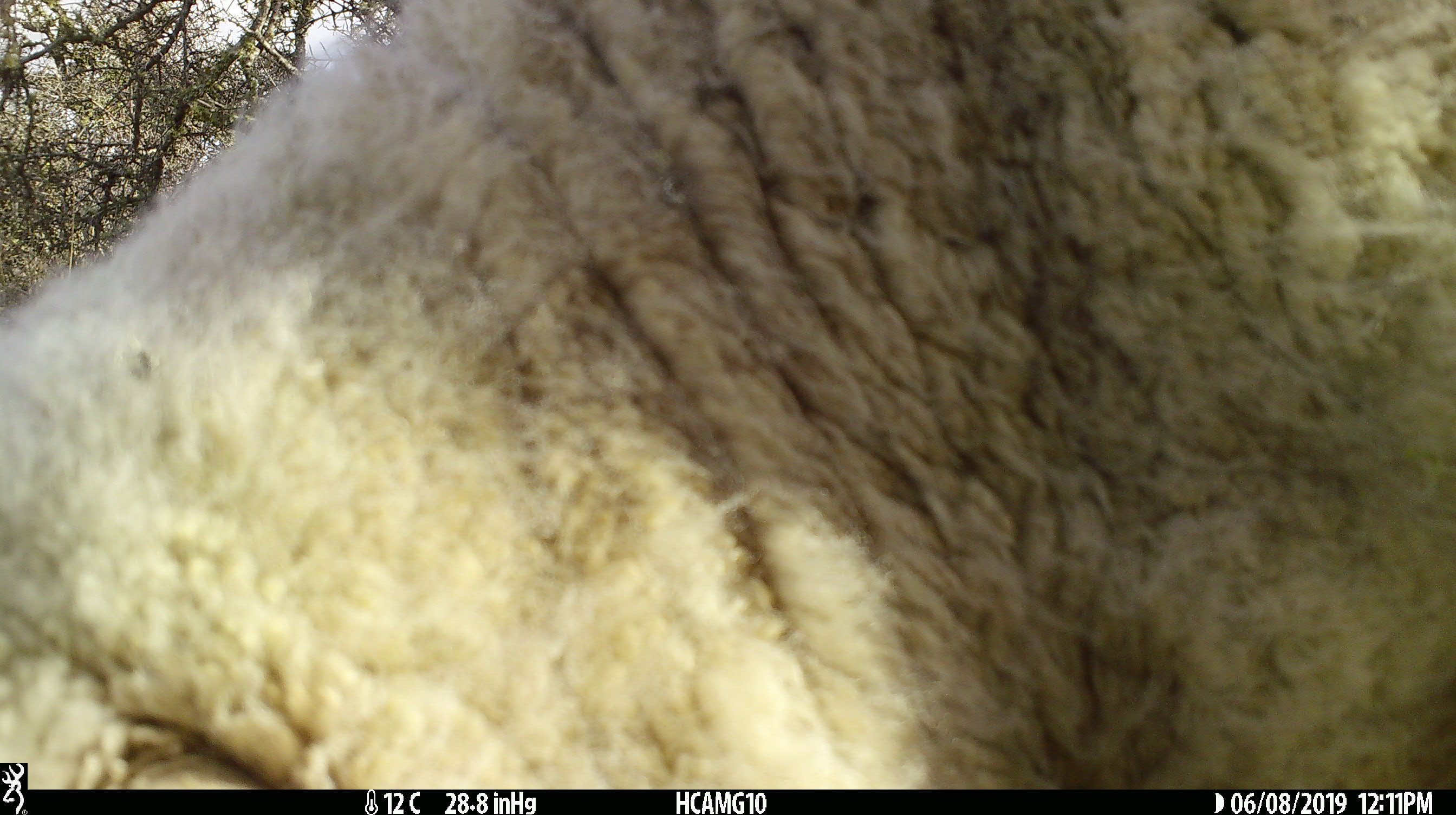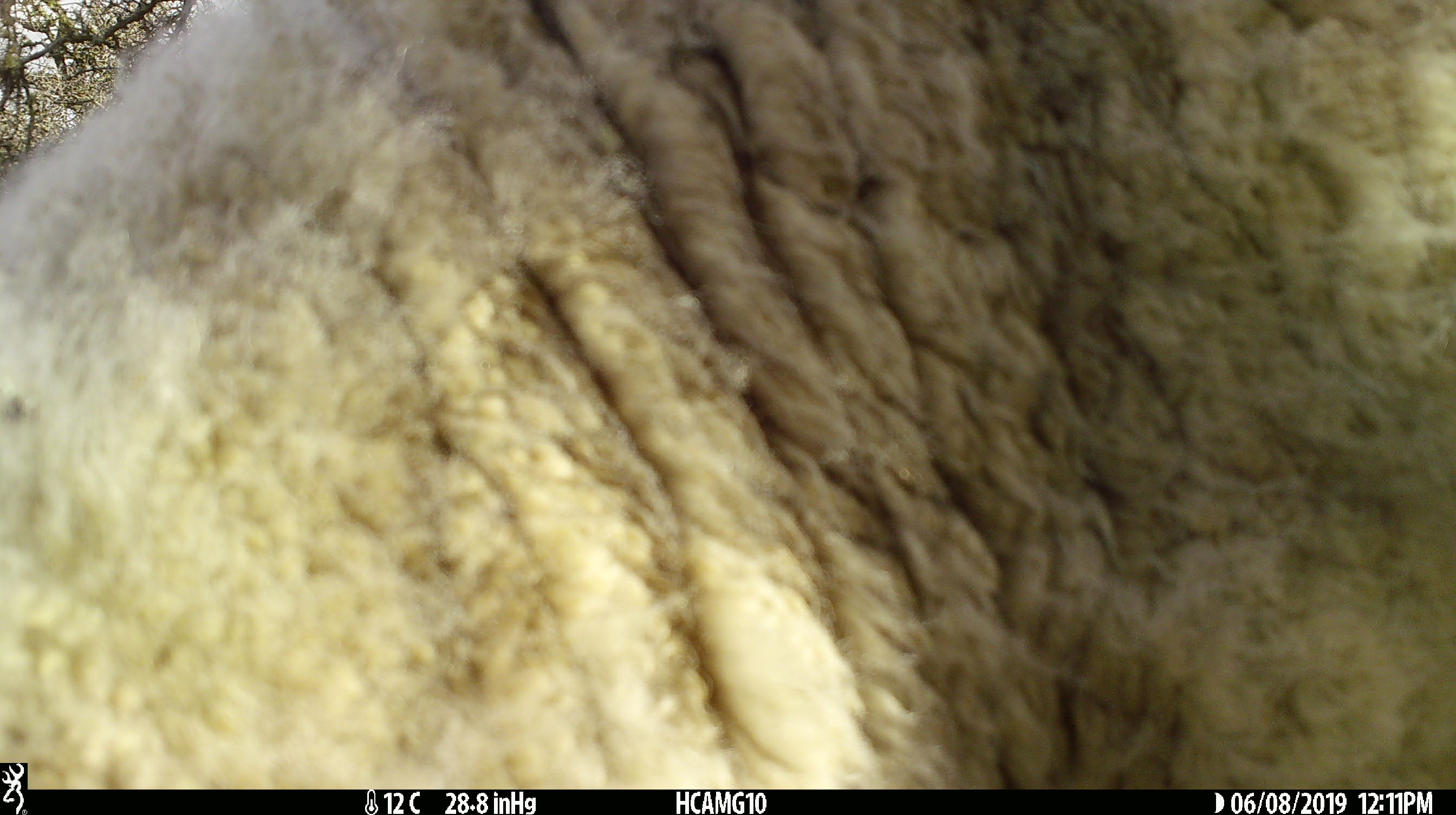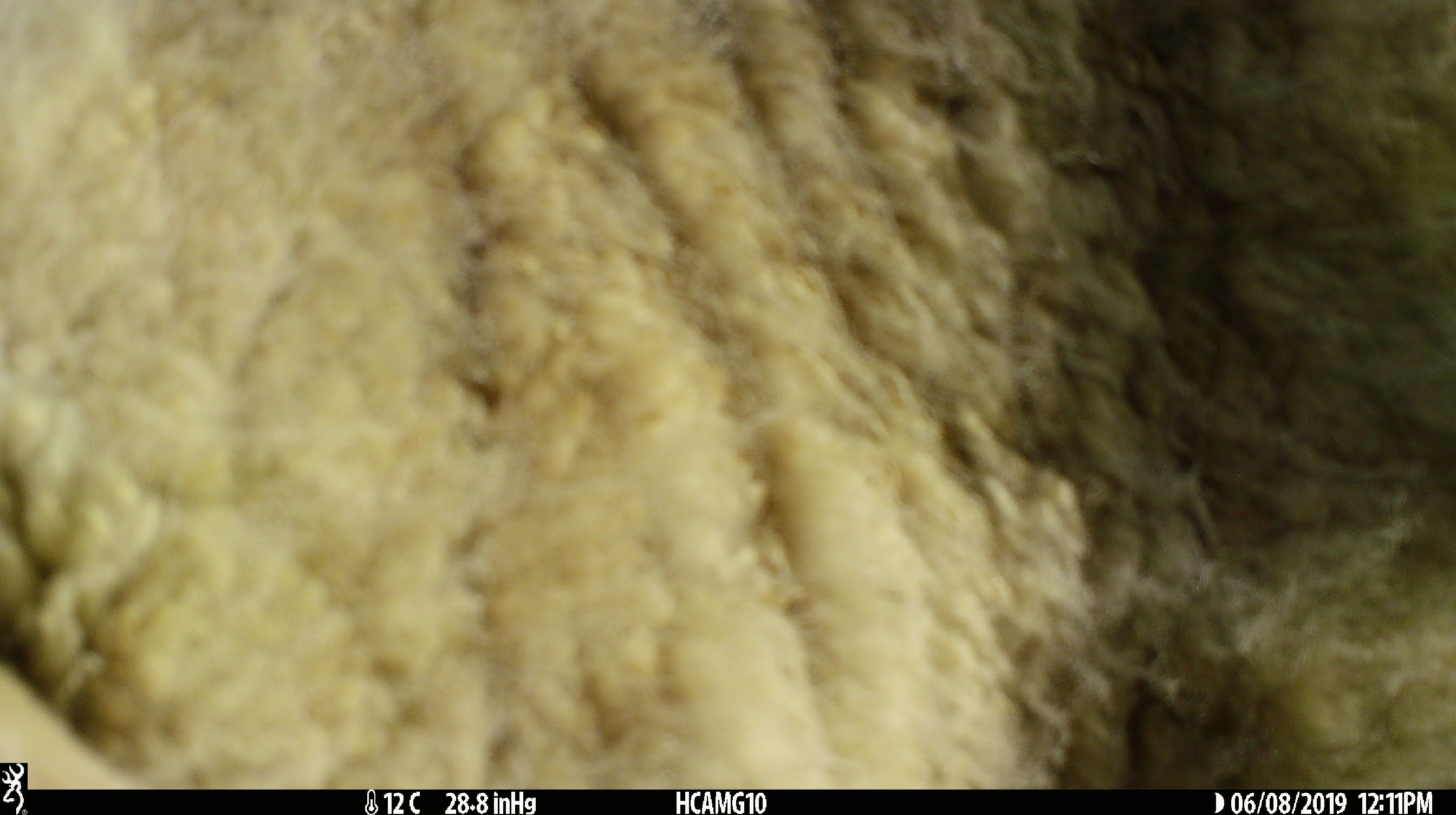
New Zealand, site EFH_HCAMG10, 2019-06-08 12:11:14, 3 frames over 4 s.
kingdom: Animalia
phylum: Chordata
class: Mammalia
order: Artiodactyla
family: Bovidae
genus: Ovis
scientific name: Ovis aries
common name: domestic sheep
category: sheep